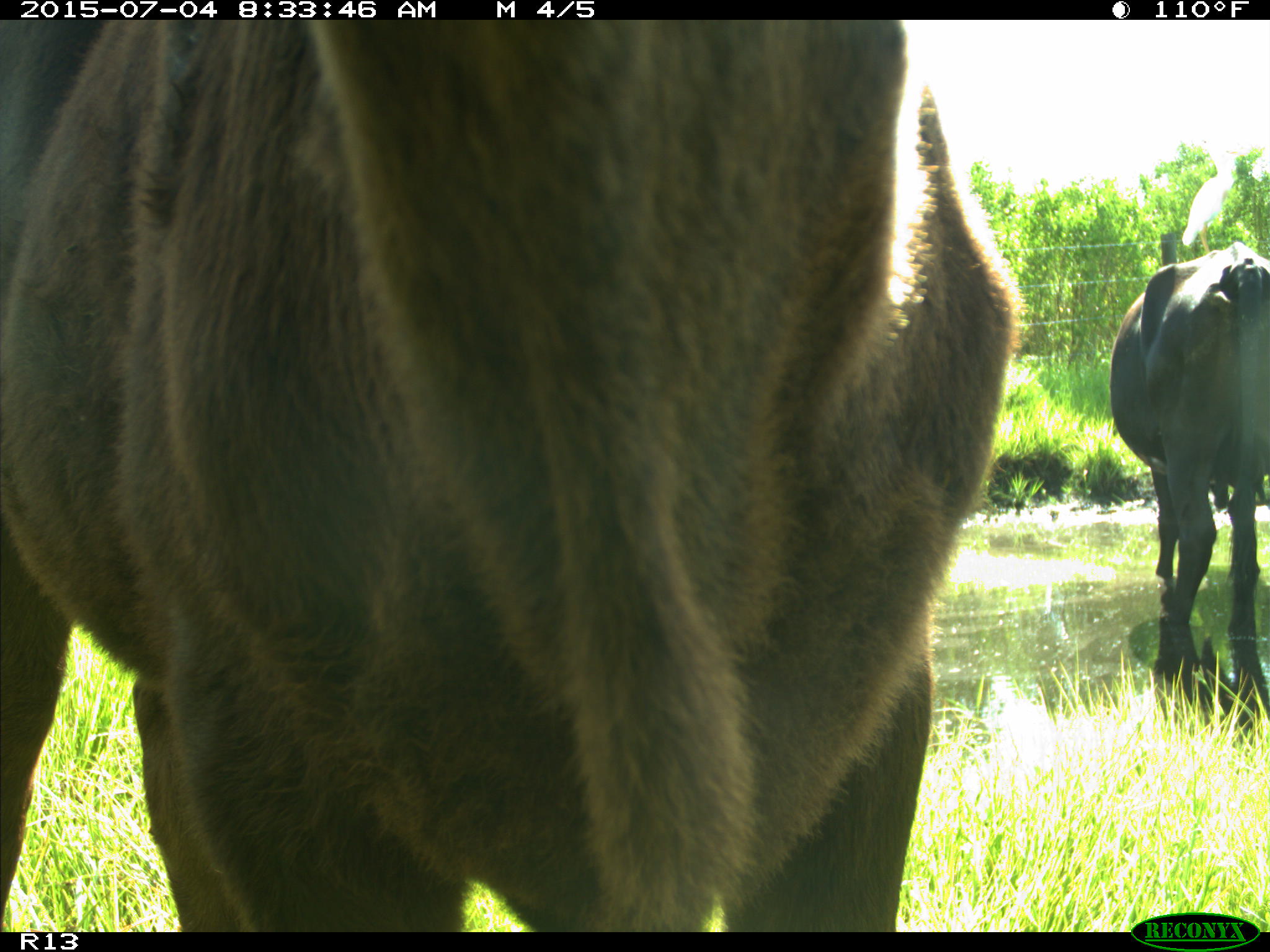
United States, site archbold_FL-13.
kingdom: Animalia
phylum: Chordata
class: Mammalia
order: Artiodactyla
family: Bovidae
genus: Bos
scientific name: Bos taurus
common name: domestic cow